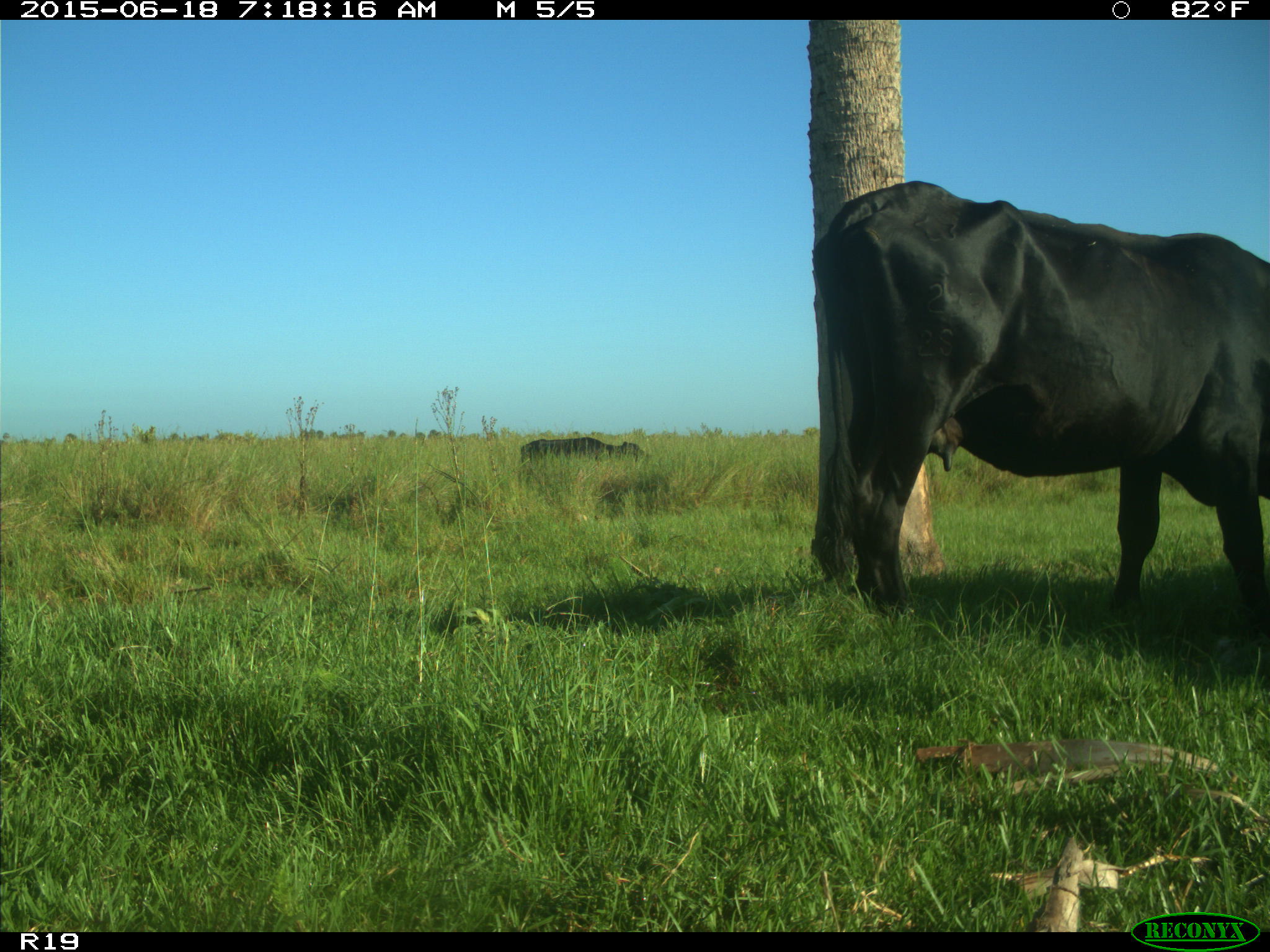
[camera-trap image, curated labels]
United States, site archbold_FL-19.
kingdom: Animalia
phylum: Chordata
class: Mammalia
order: Artiodactyla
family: Bovidae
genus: Bos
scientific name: Bos taurus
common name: domestic cow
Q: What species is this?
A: Bos taurus (domestic cow).